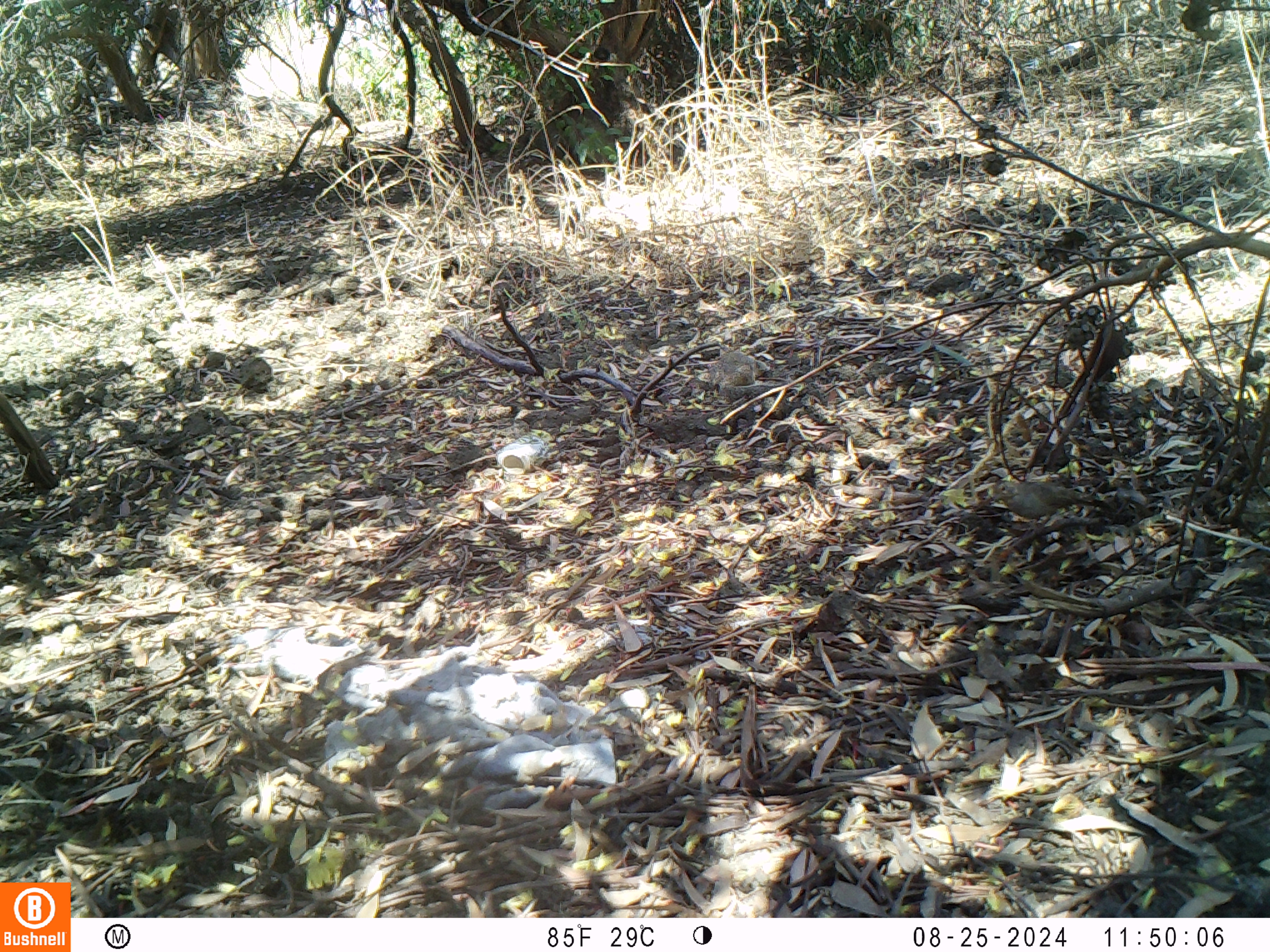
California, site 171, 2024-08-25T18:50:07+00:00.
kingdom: Animalia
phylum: Chordata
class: Aves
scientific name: Aves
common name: bird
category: unknown bird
Unknown bird (bird) (Aves).